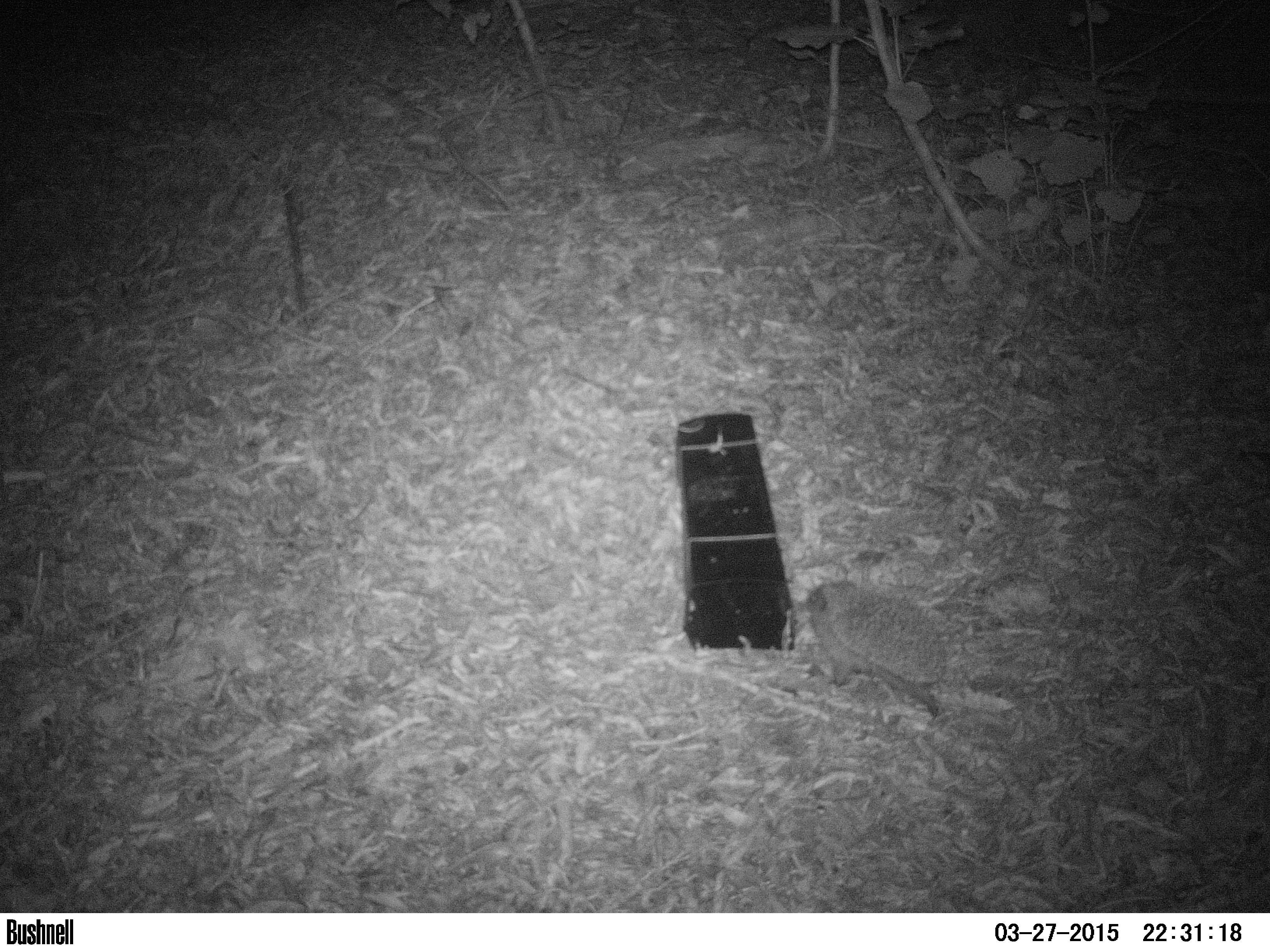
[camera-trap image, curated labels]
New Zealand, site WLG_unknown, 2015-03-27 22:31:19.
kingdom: Animalia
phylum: Chordata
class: Mammalia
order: Eulipotyphla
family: Erinaceidae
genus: Erinaceus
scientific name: Erinaceus europaeus europaeus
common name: european hedgehog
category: hedgehog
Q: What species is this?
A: Hedgehog (european hedgehog) (Erinaceus europaeus europaeus).